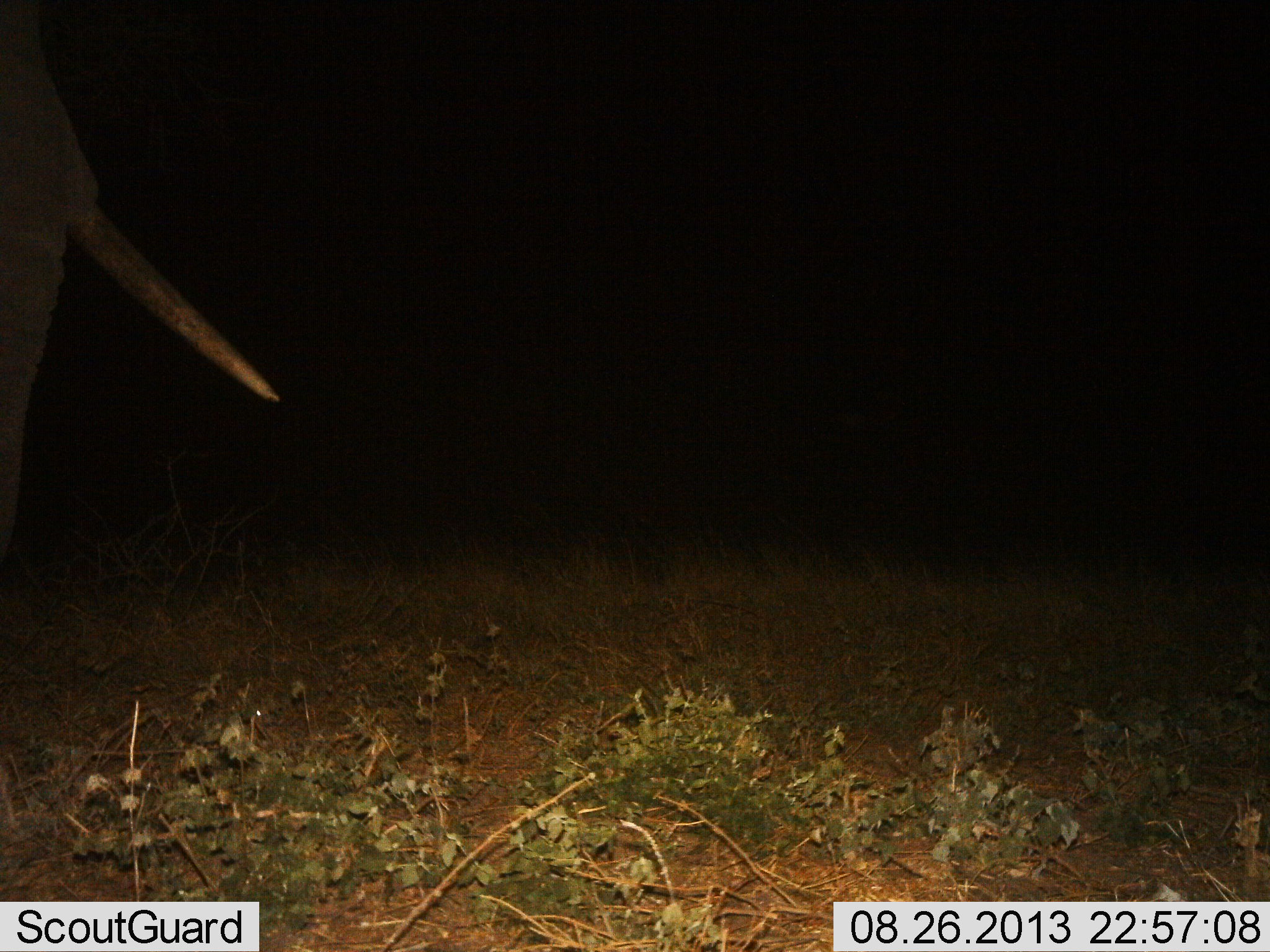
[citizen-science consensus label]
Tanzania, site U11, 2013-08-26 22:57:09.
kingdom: Animalia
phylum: Chordata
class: Mammalia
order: Proboscidea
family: Elephantidae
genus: Loxodonta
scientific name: Loxodonta africana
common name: african bush elephant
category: elephant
Elephant (african bush elephant) (Loxodonta africana), count 1. Behavior (volunteer vote fractions): standing 90%, resting 0%, moving 10%, interacting 0%. Young present (vote fraction): 0%. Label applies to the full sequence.